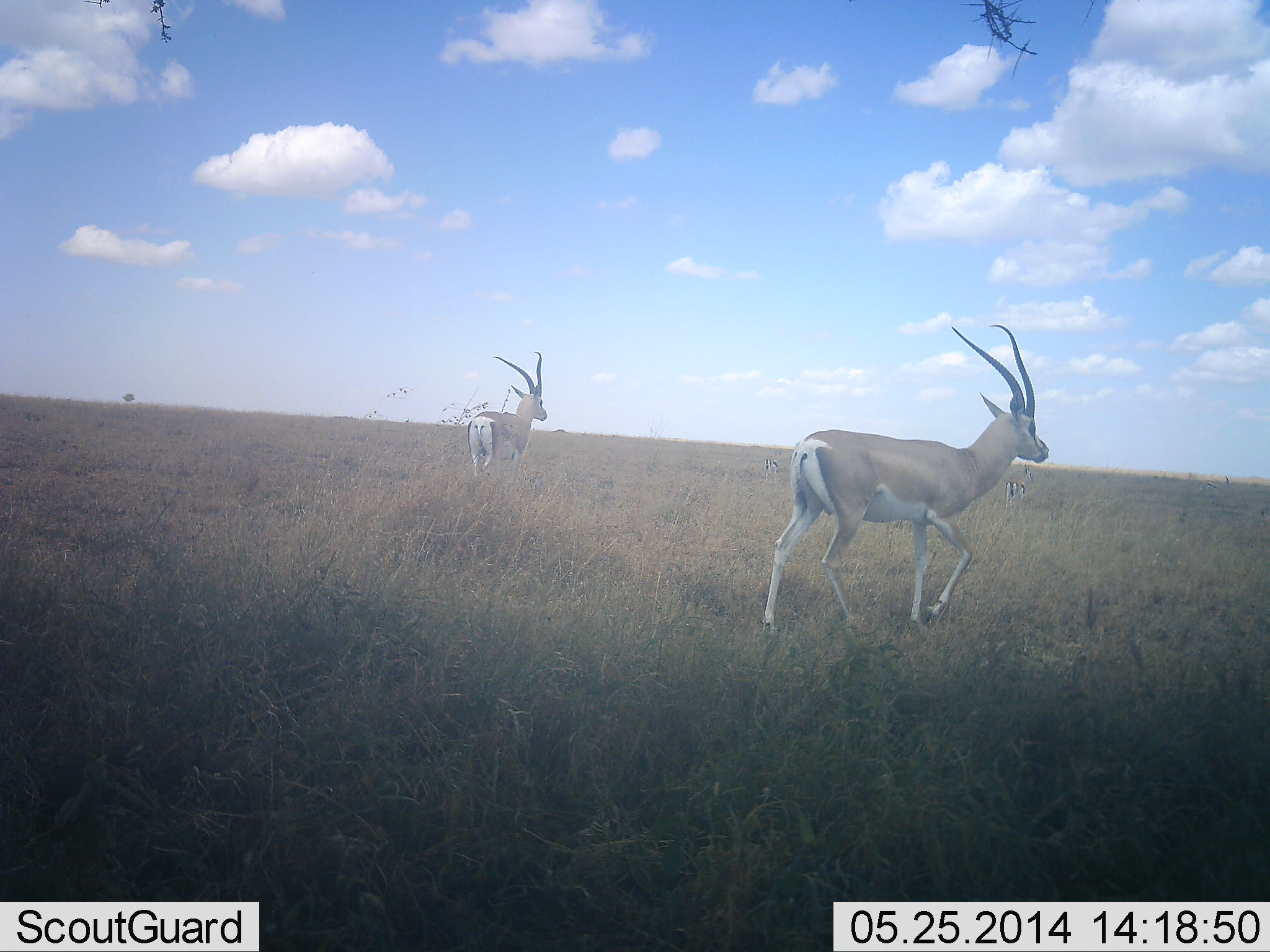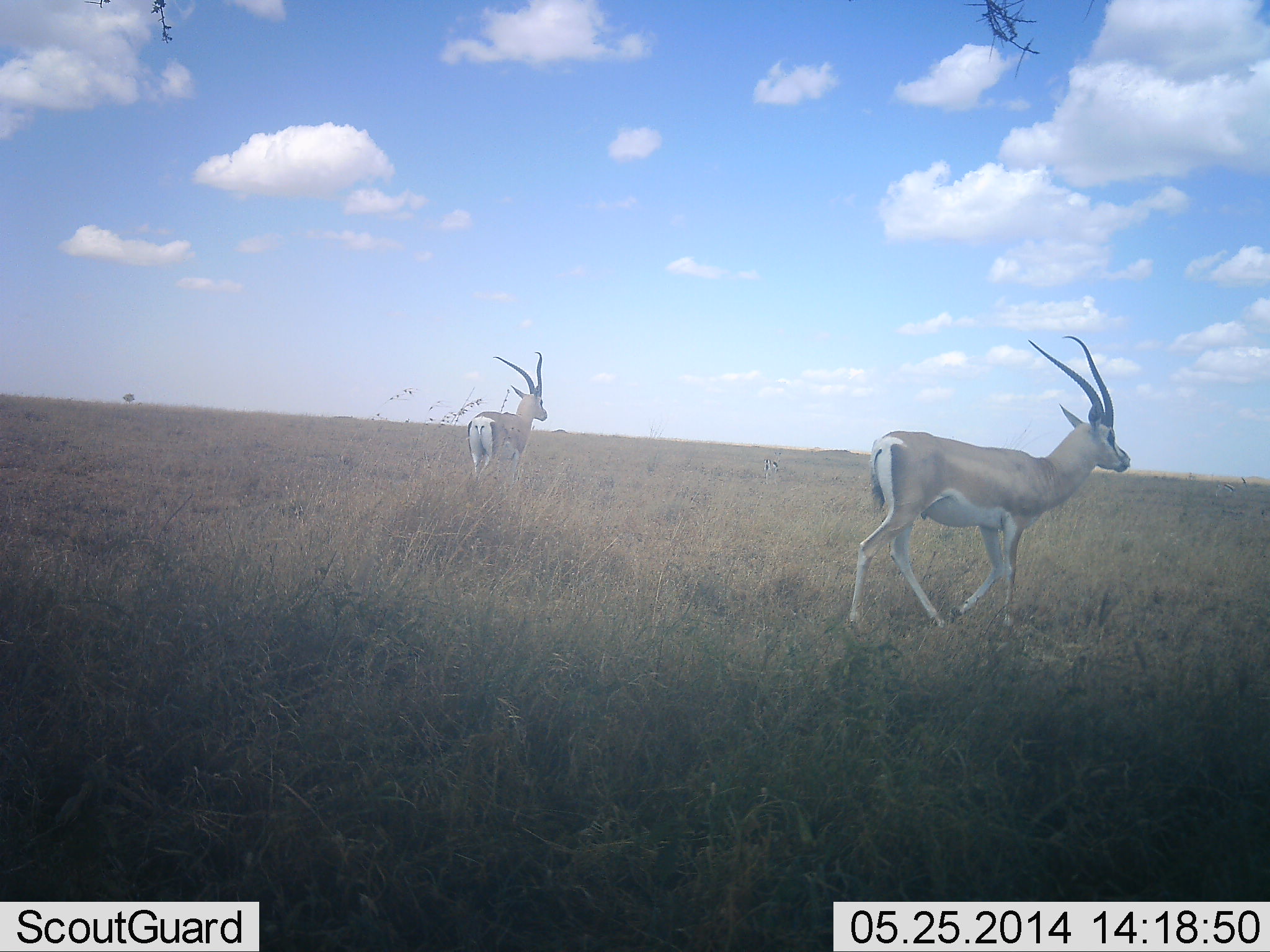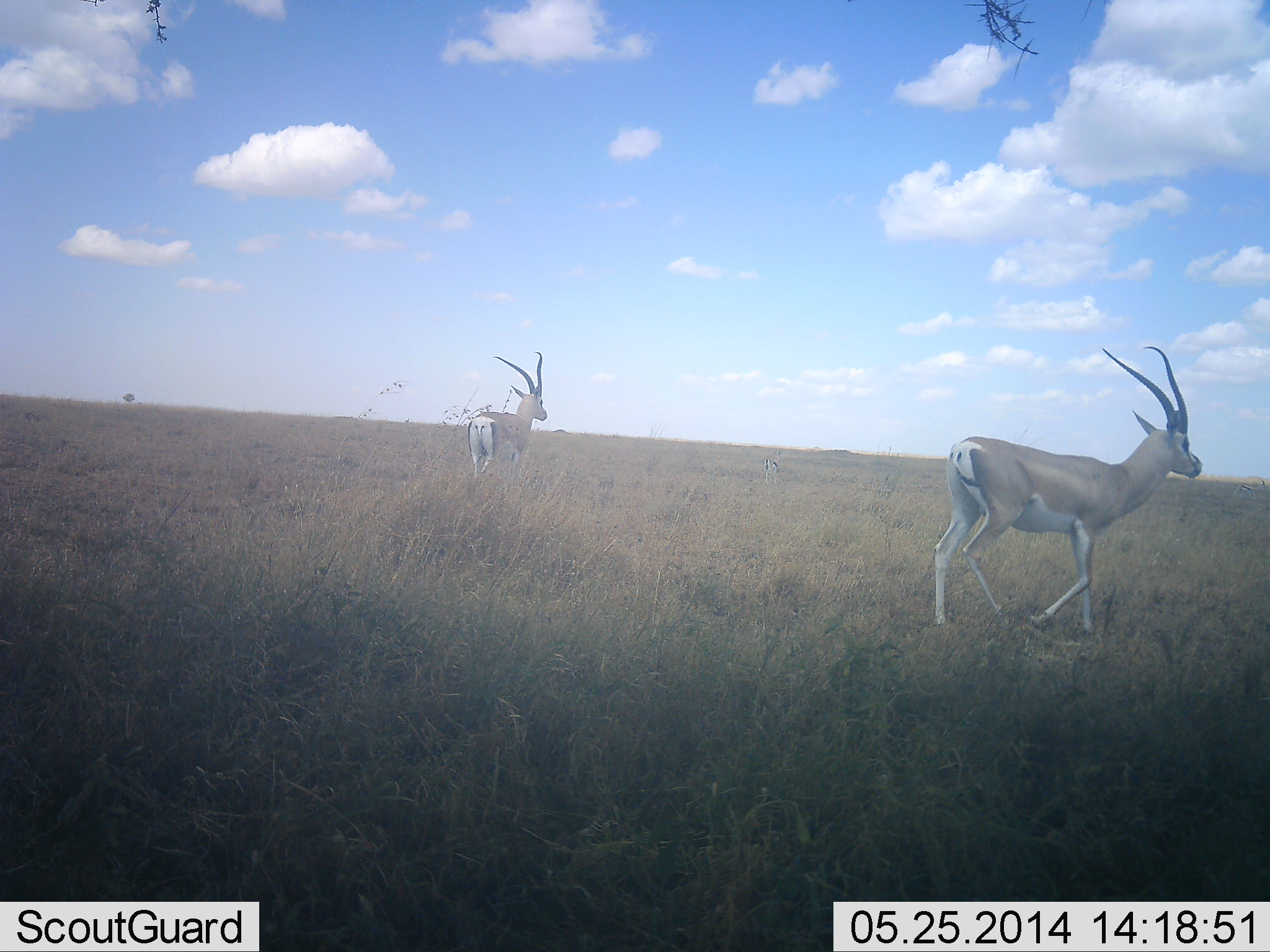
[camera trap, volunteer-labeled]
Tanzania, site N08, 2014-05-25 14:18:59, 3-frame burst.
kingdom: Animalia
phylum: Chordata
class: Mammalia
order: Artiodactyla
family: Bovidae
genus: Nanger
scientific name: Nanger granti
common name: grant's gazelle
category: gazellegrants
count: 2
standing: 91%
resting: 0%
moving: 100%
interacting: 0%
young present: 0%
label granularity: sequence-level